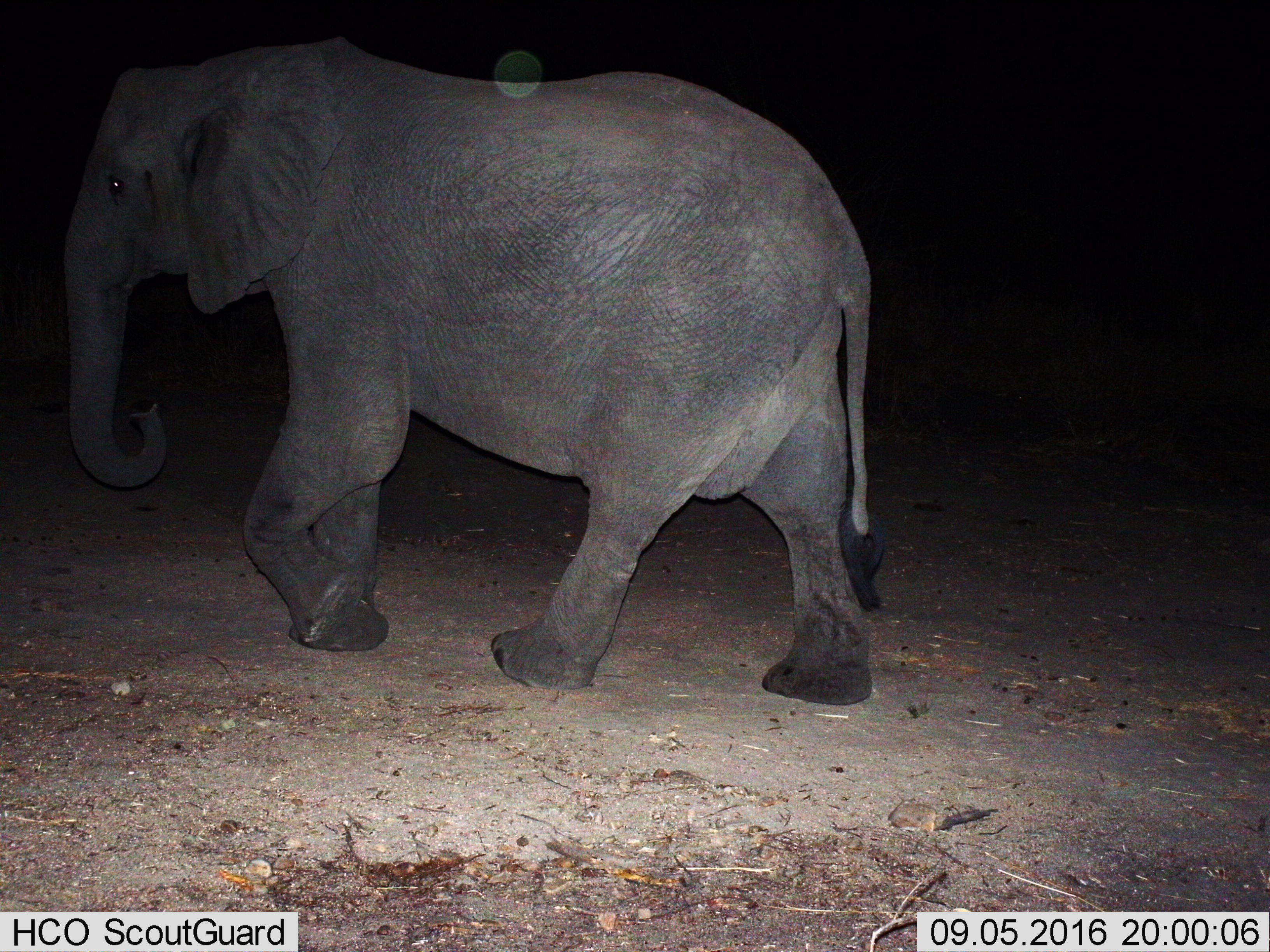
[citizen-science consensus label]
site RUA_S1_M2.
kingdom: Animalia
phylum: Chordata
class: Mammalia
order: Proboscidea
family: Elephantidae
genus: Loxodonta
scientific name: Loxodonta africana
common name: african bush elephant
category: elephant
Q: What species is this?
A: Elephant (african bush elephant) (Loxodonta africana).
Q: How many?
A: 1.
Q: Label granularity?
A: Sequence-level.